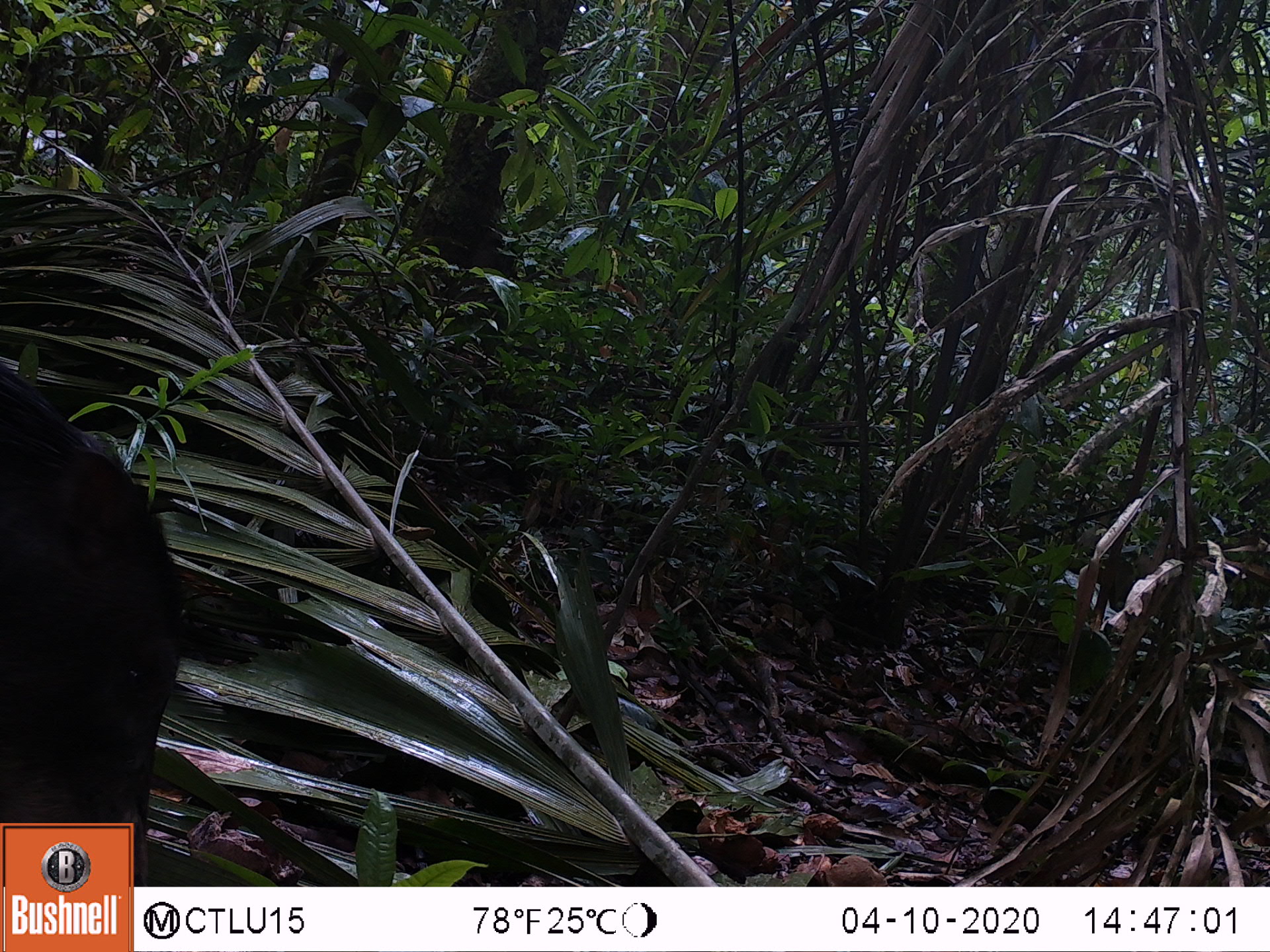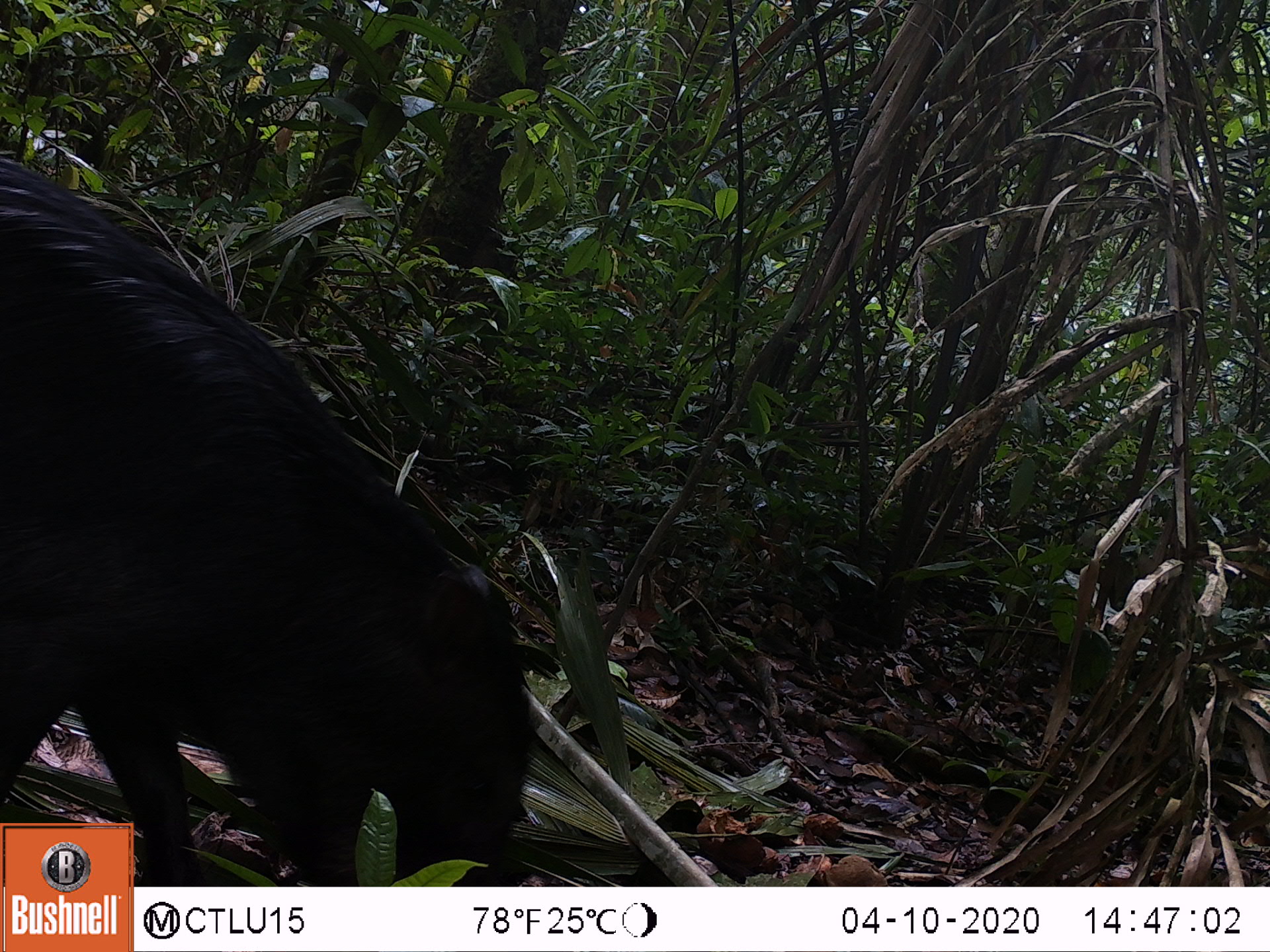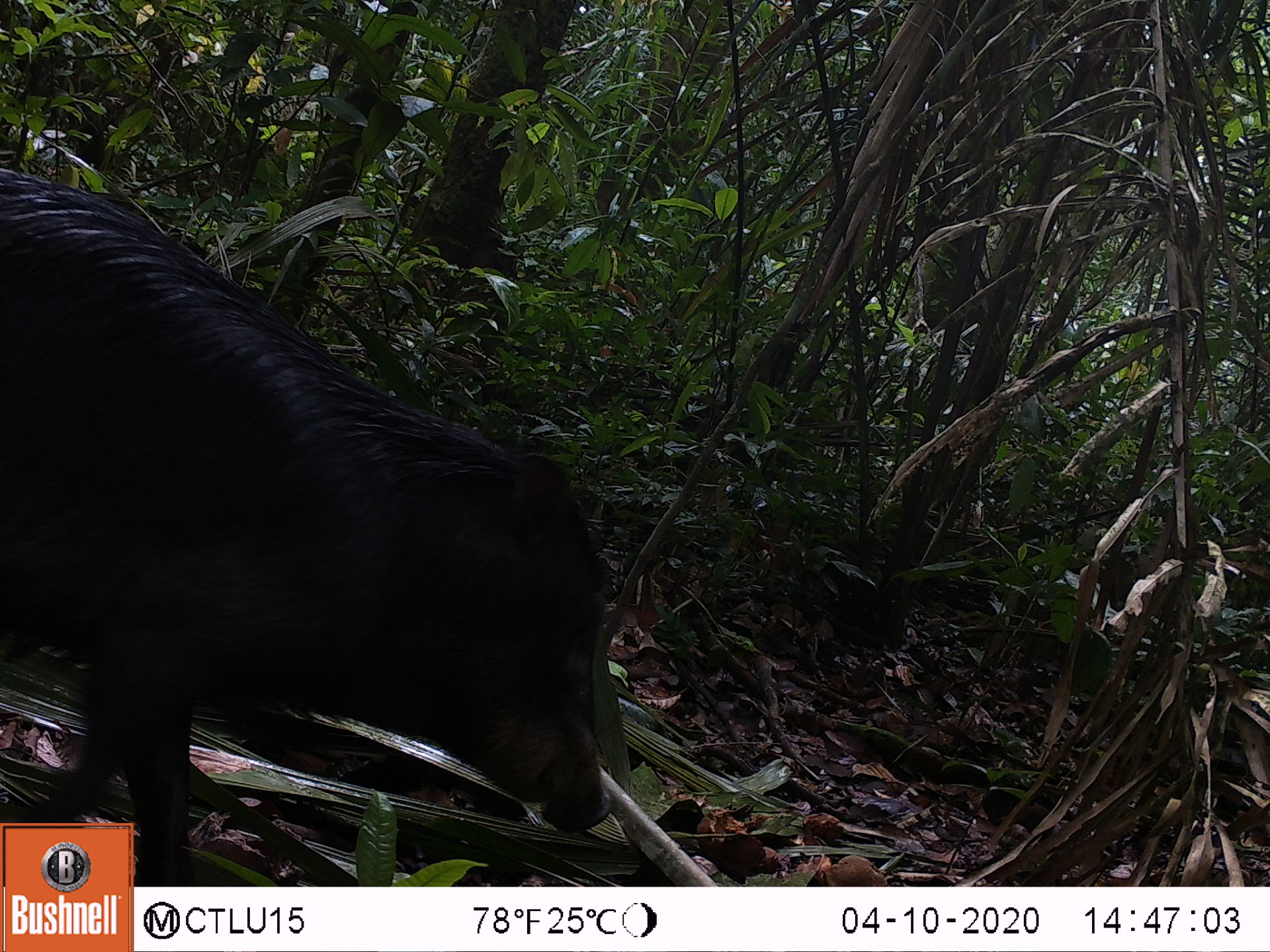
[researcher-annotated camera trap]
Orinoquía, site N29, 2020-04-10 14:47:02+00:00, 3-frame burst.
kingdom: Animalia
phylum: Chordata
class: Mammalia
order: Artiodactyla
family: Tayassuidae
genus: Pecari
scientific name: Pecari tajacu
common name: collared peccary